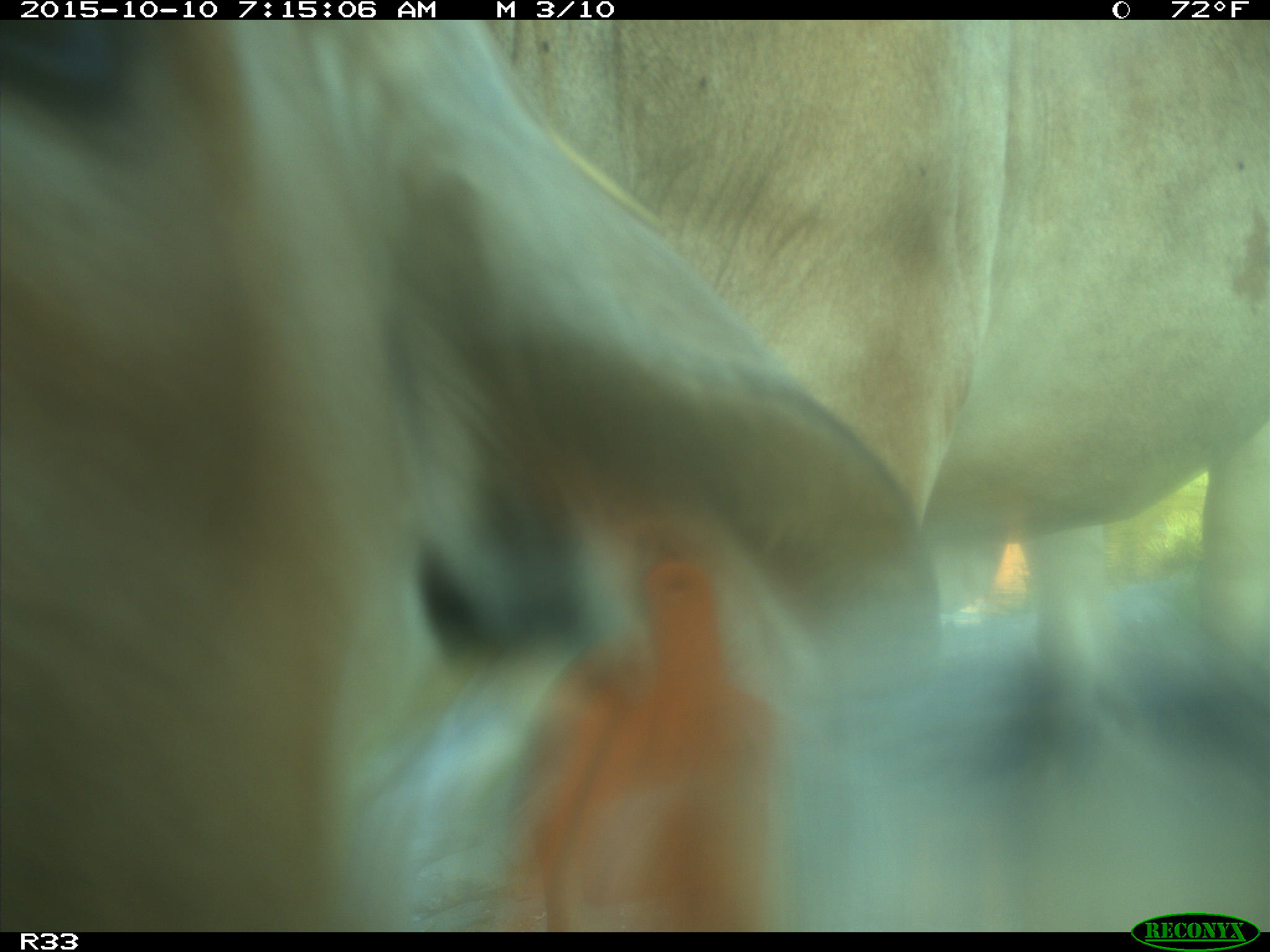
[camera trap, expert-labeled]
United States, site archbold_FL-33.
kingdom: Animalia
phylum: Chordata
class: Mammalia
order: Artiodactyla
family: Bovidae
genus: Bos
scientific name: Bos taurus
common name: domestic cow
Bos taurus (domestic cow).